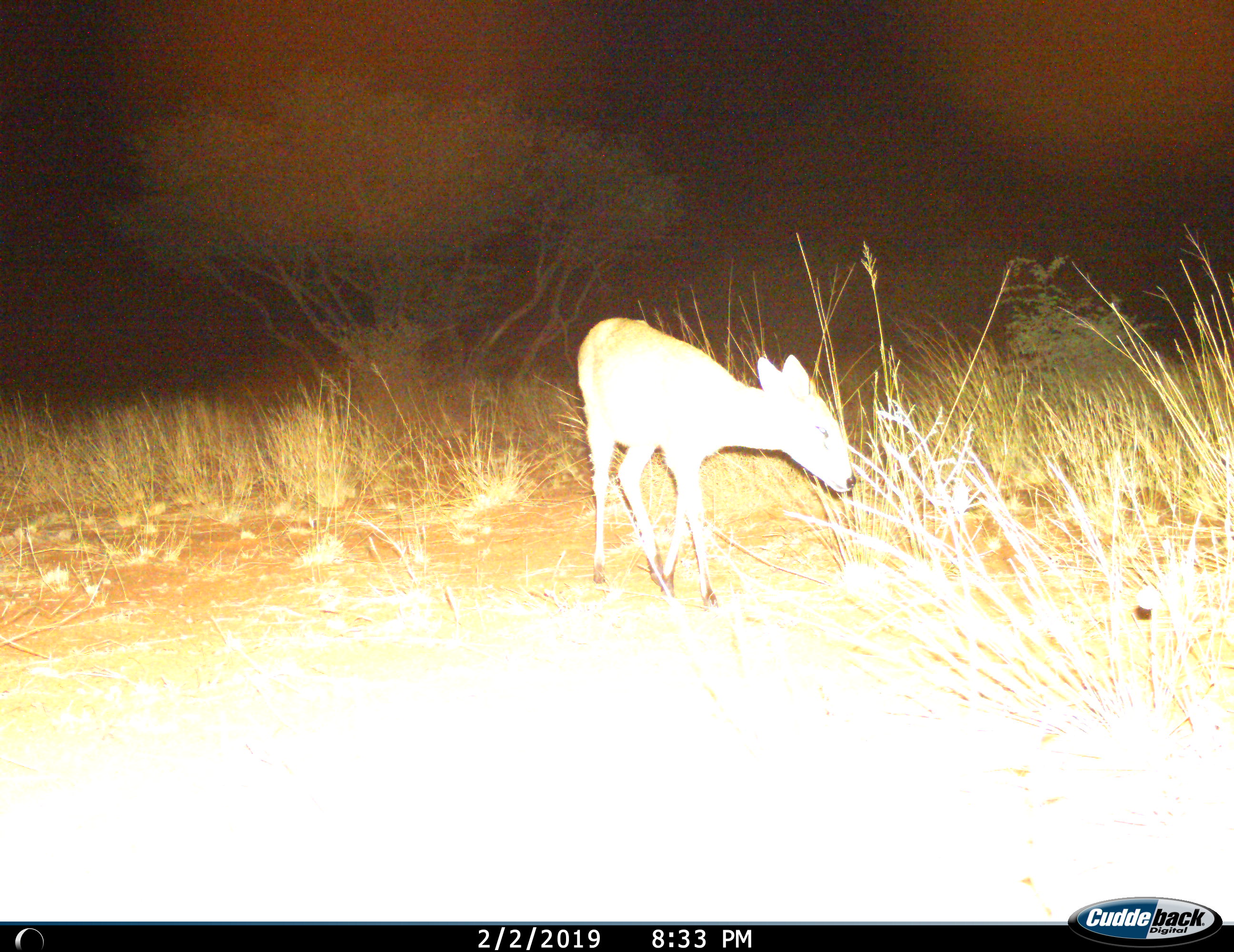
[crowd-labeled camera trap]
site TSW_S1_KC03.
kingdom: Animalia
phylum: Chordata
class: Mammalia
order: Artiodactyla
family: Bovidae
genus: Raphicerus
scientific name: Raphicerus campestris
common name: steenbok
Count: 1.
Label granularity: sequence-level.